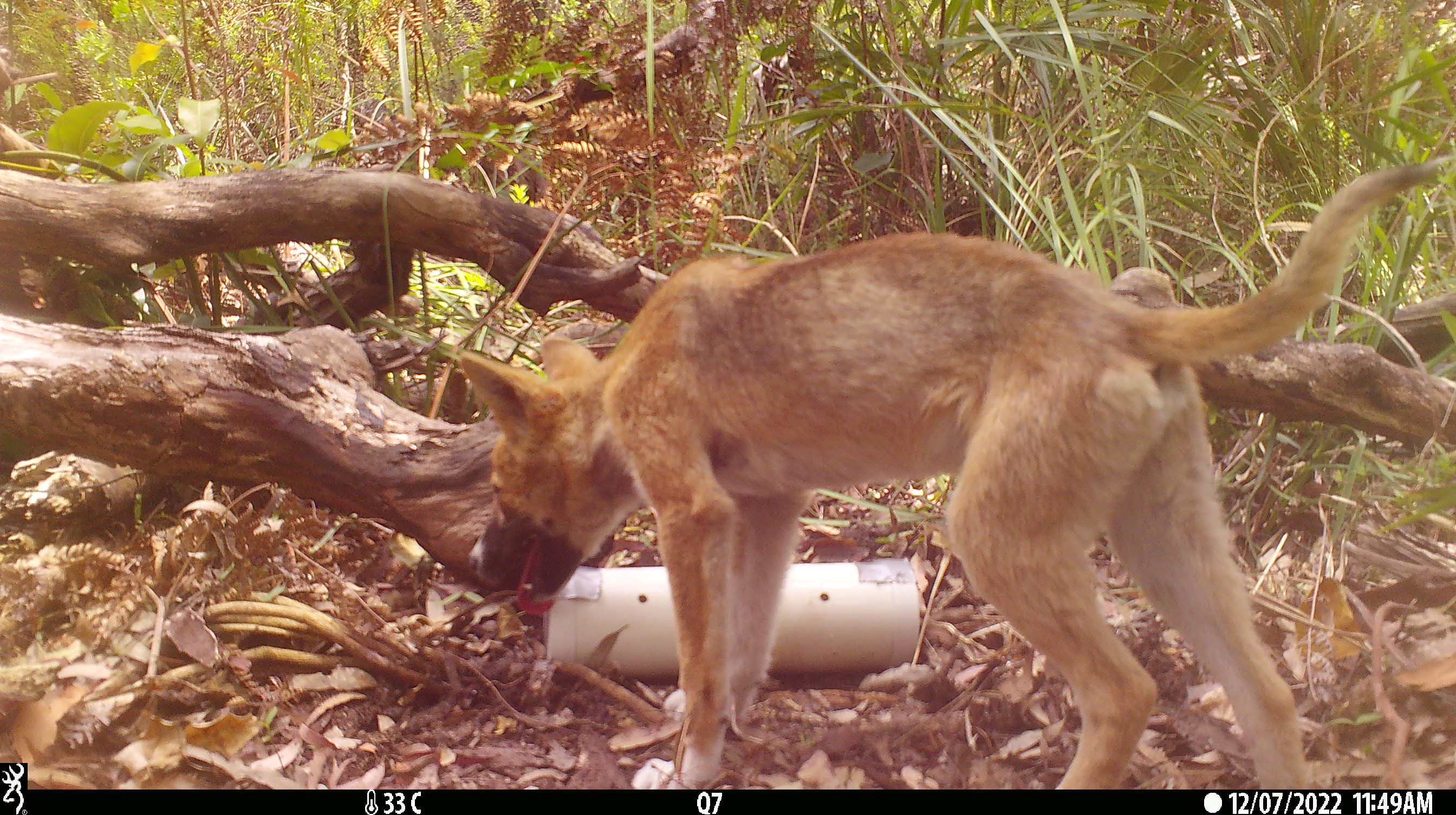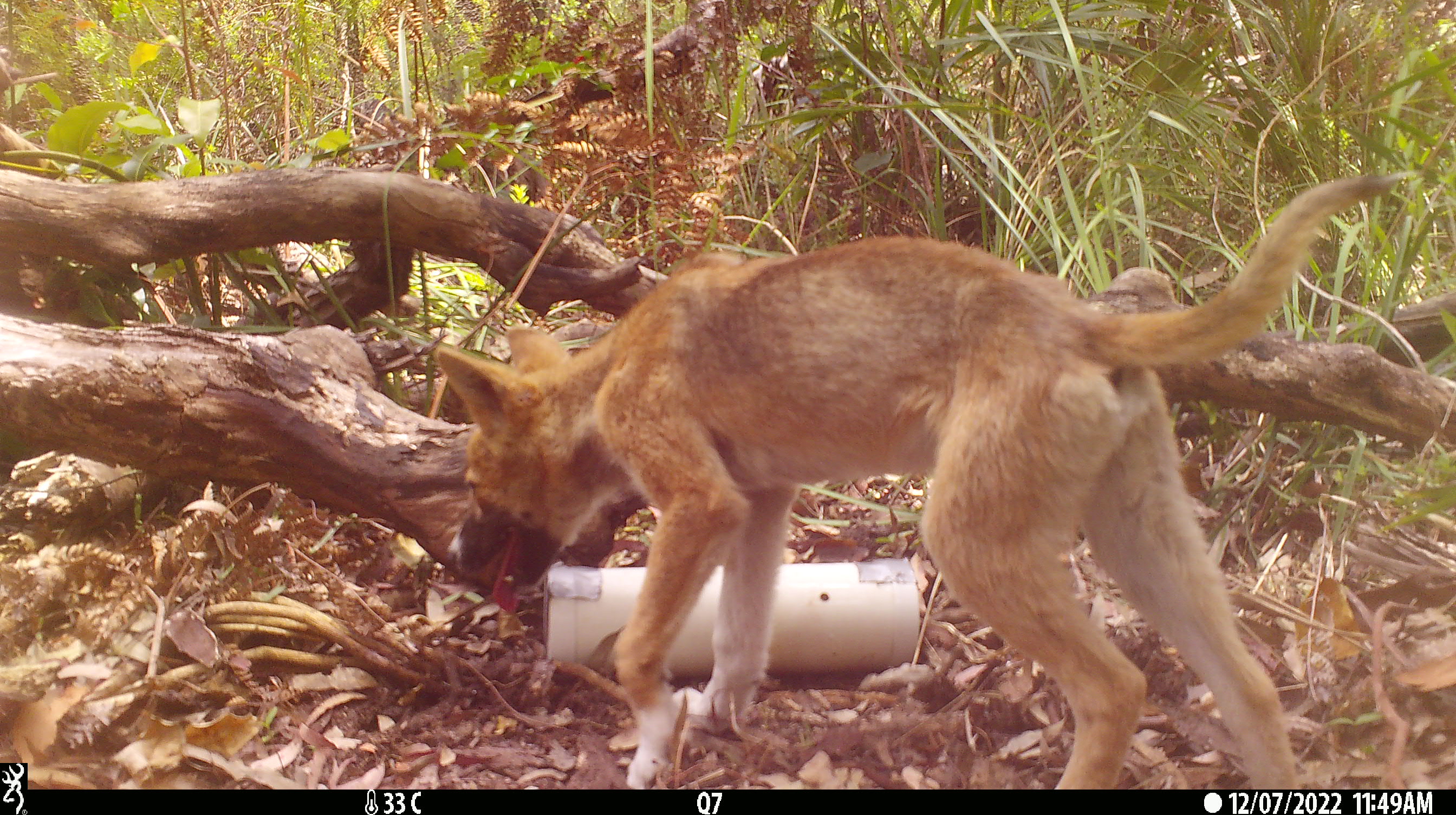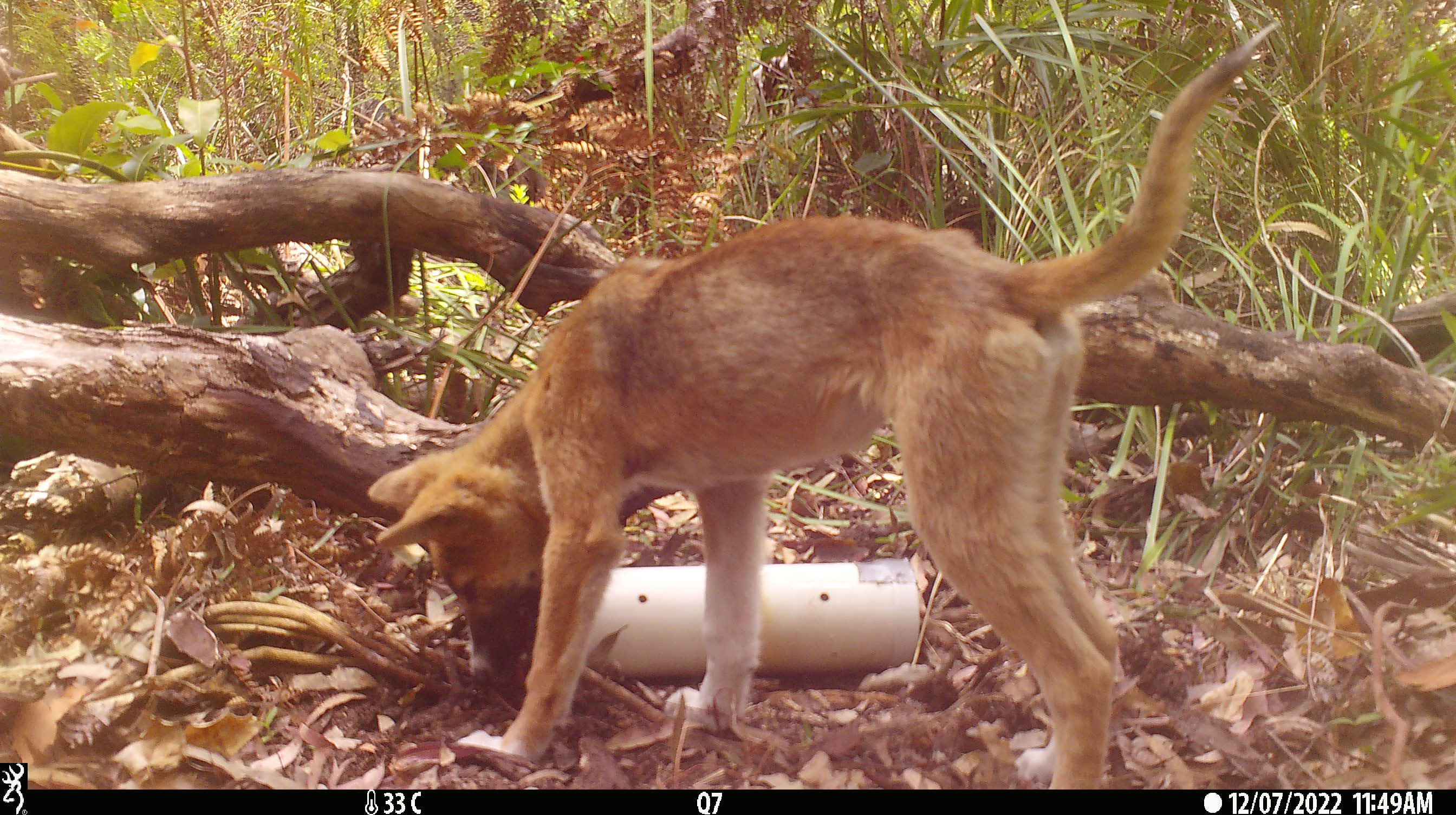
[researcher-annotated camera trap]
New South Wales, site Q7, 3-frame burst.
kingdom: Animalia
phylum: Chordata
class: Mammalia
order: Carnivora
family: Canidae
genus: Canis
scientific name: Canis familiaris dingo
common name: dingo